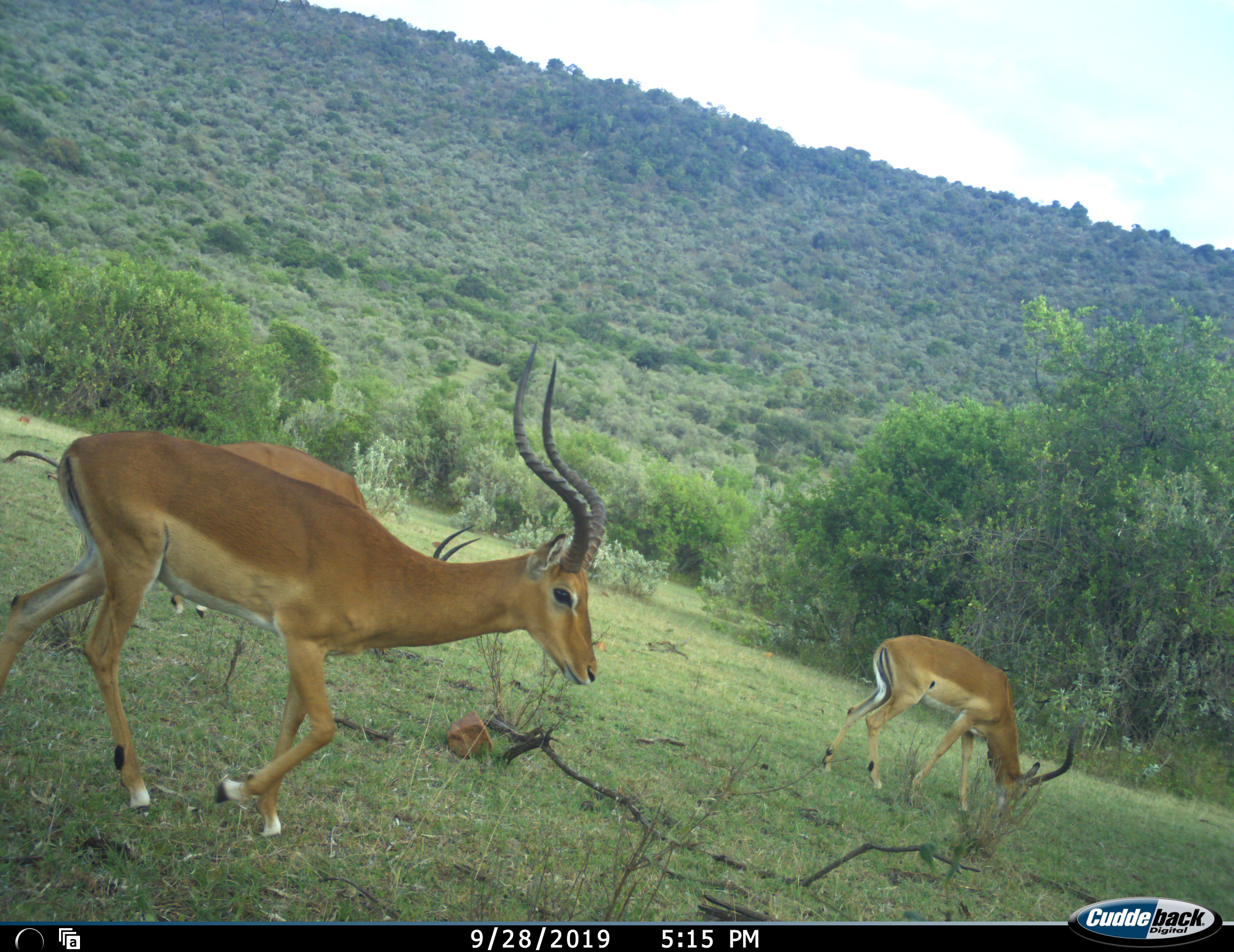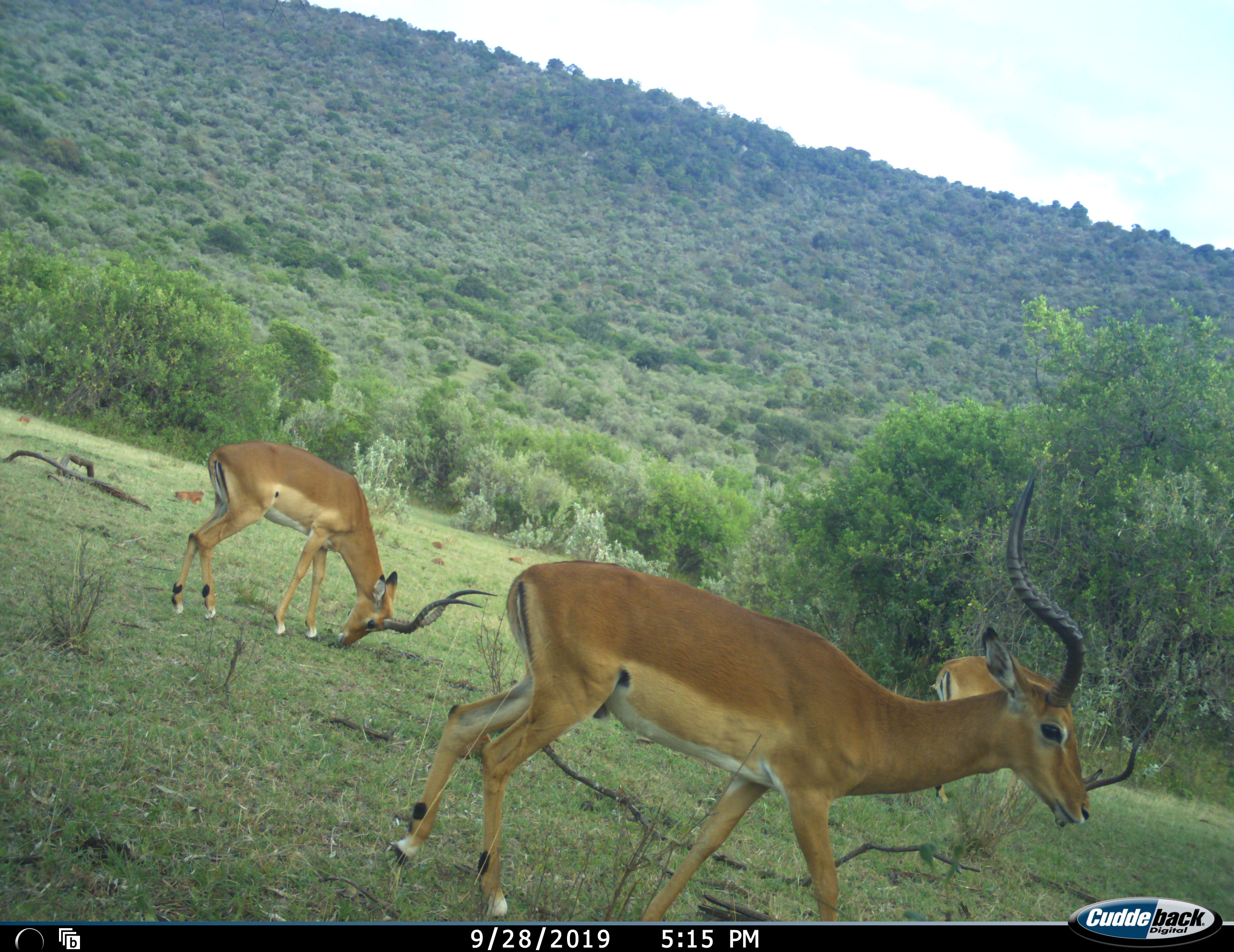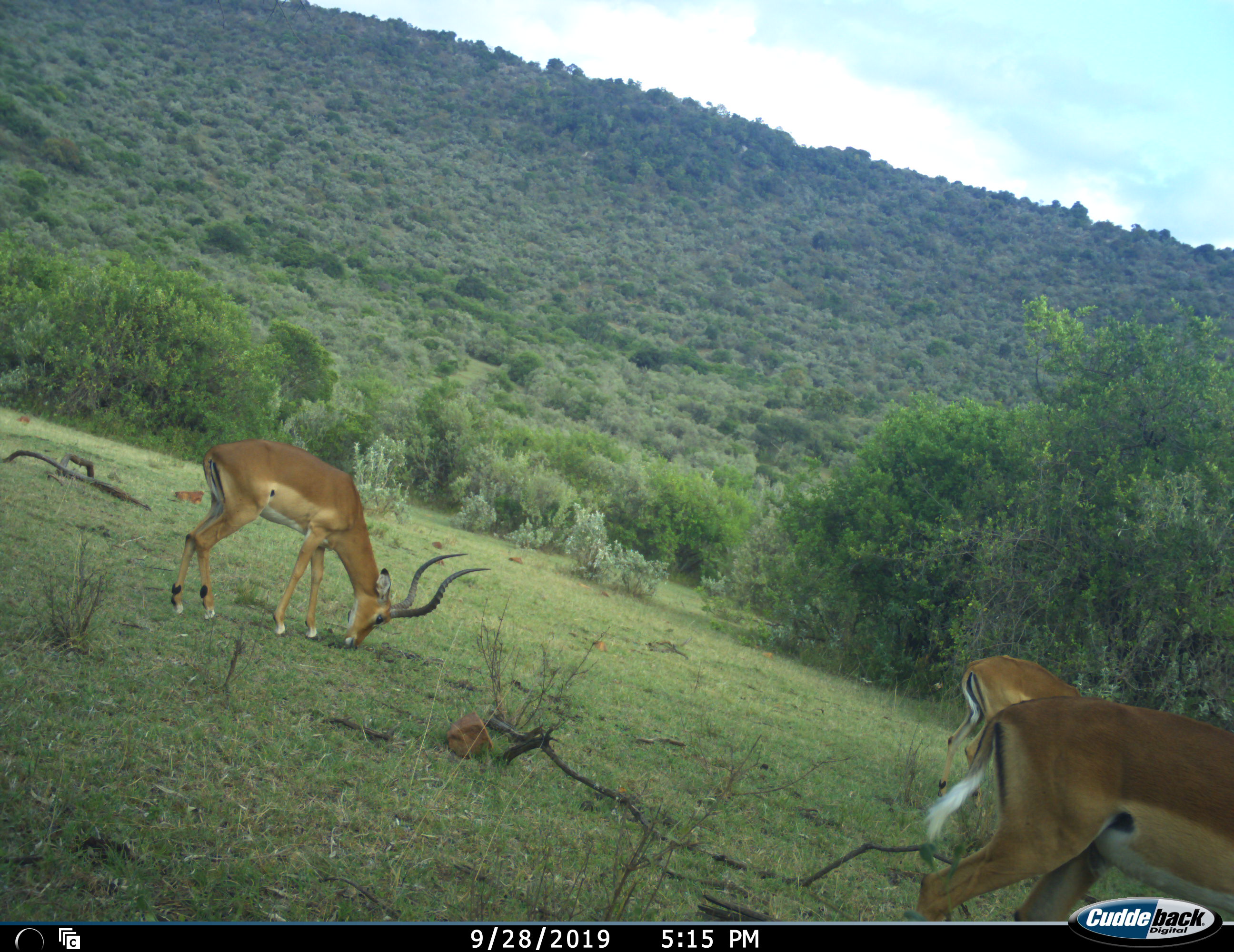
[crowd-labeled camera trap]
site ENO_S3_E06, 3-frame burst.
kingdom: Animalia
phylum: Chordata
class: Mammalia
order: Artiodactyla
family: Bovidae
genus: Aepyceros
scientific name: Aepyceros melampus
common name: impala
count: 3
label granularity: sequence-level